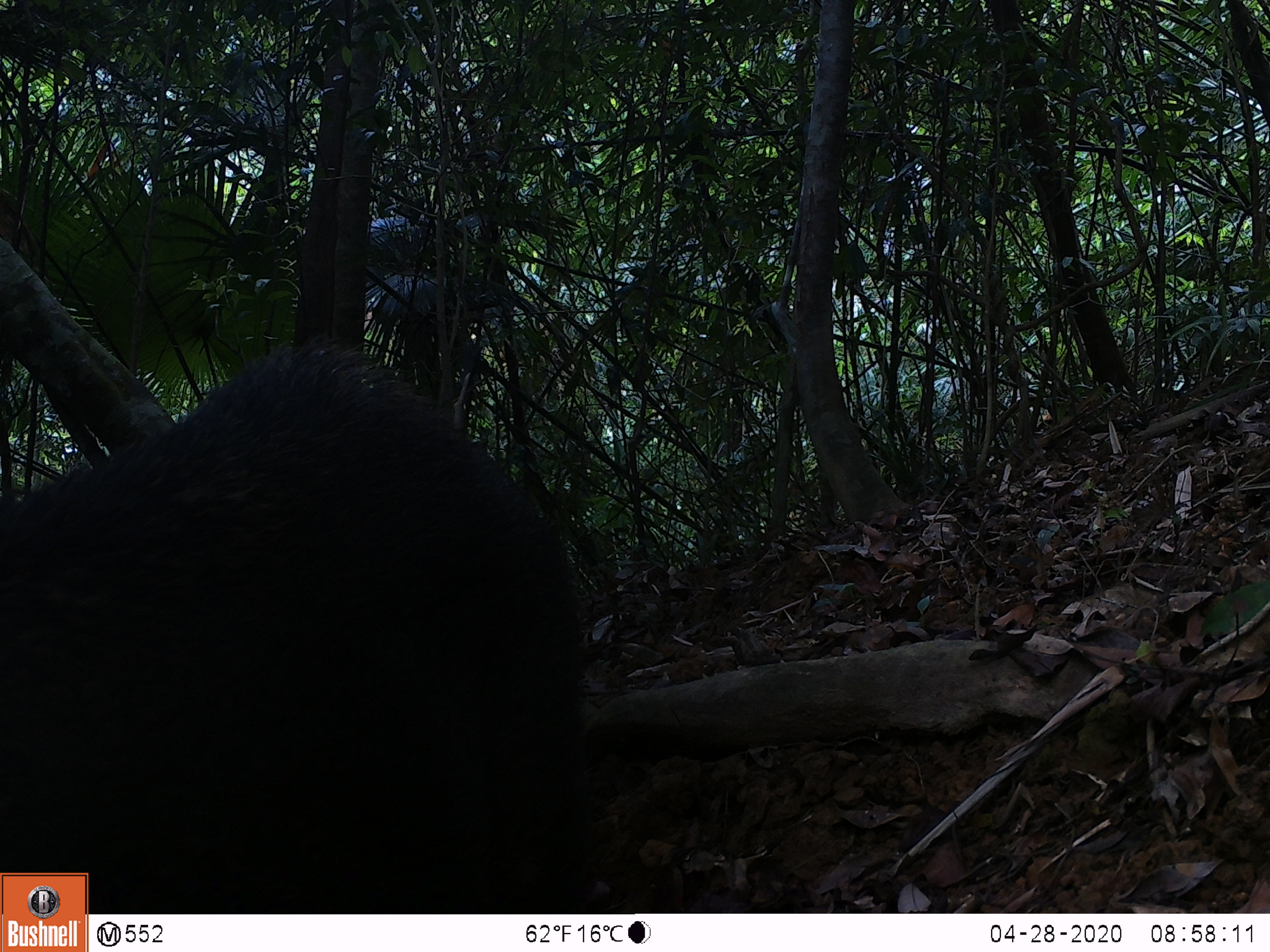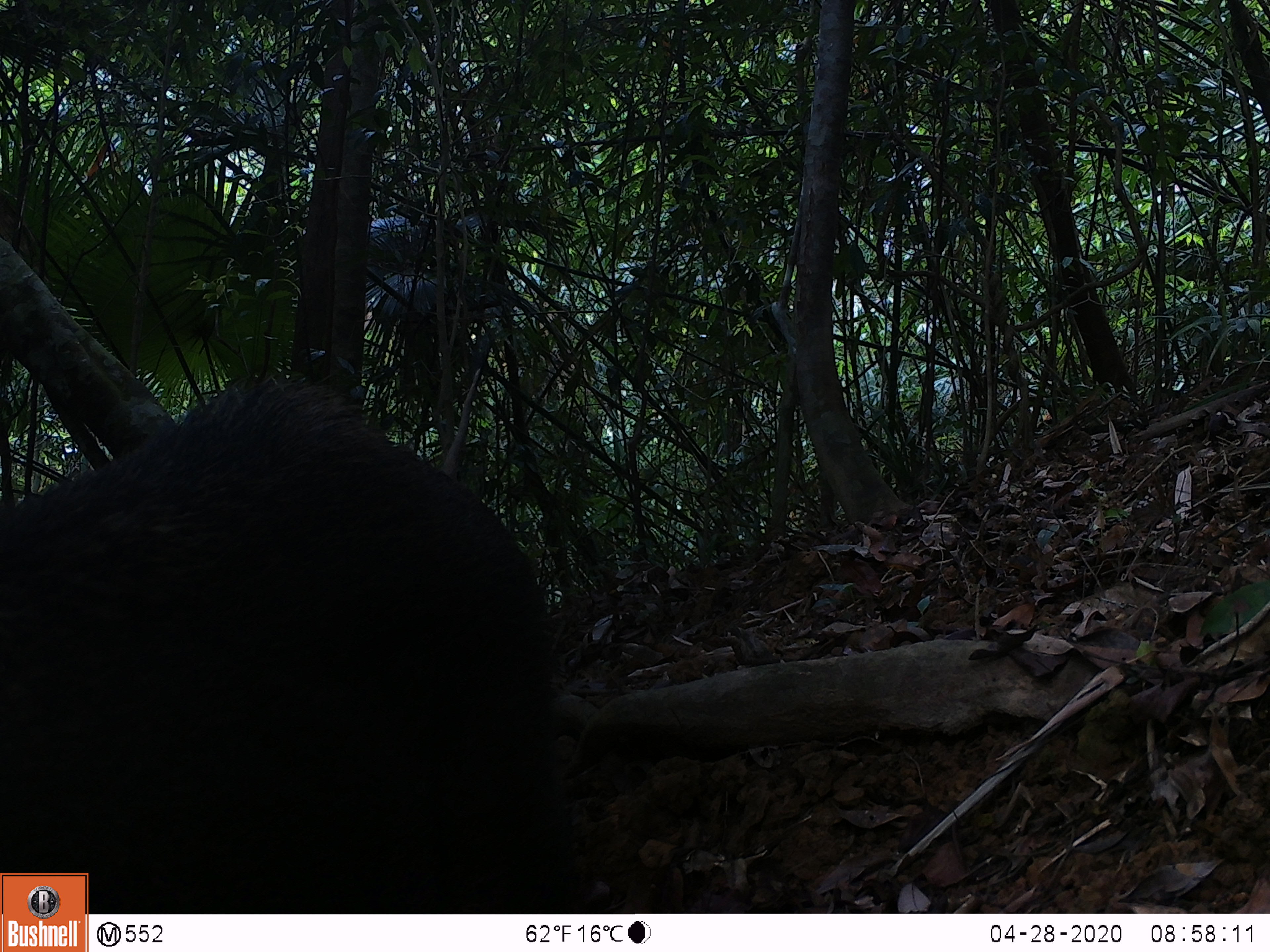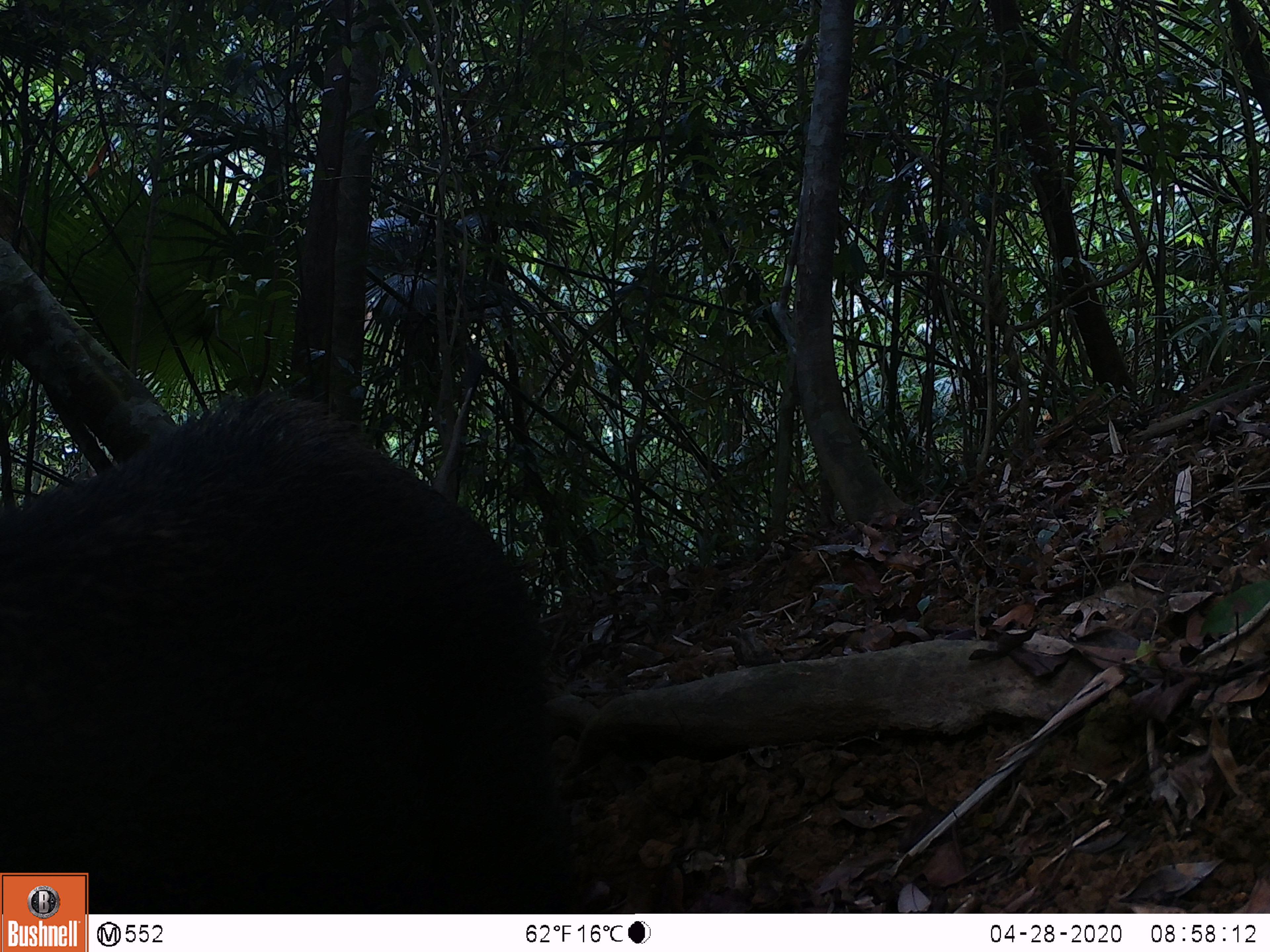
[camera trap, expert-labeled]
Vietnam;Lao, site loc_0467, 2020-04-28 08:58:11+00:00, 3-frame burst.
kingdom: Animalia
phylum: Chordata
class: Mammalia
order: Artiodactyla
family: Suidae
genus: Sus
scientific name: Sus scrofa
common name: eurasian wild pig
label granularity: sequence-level